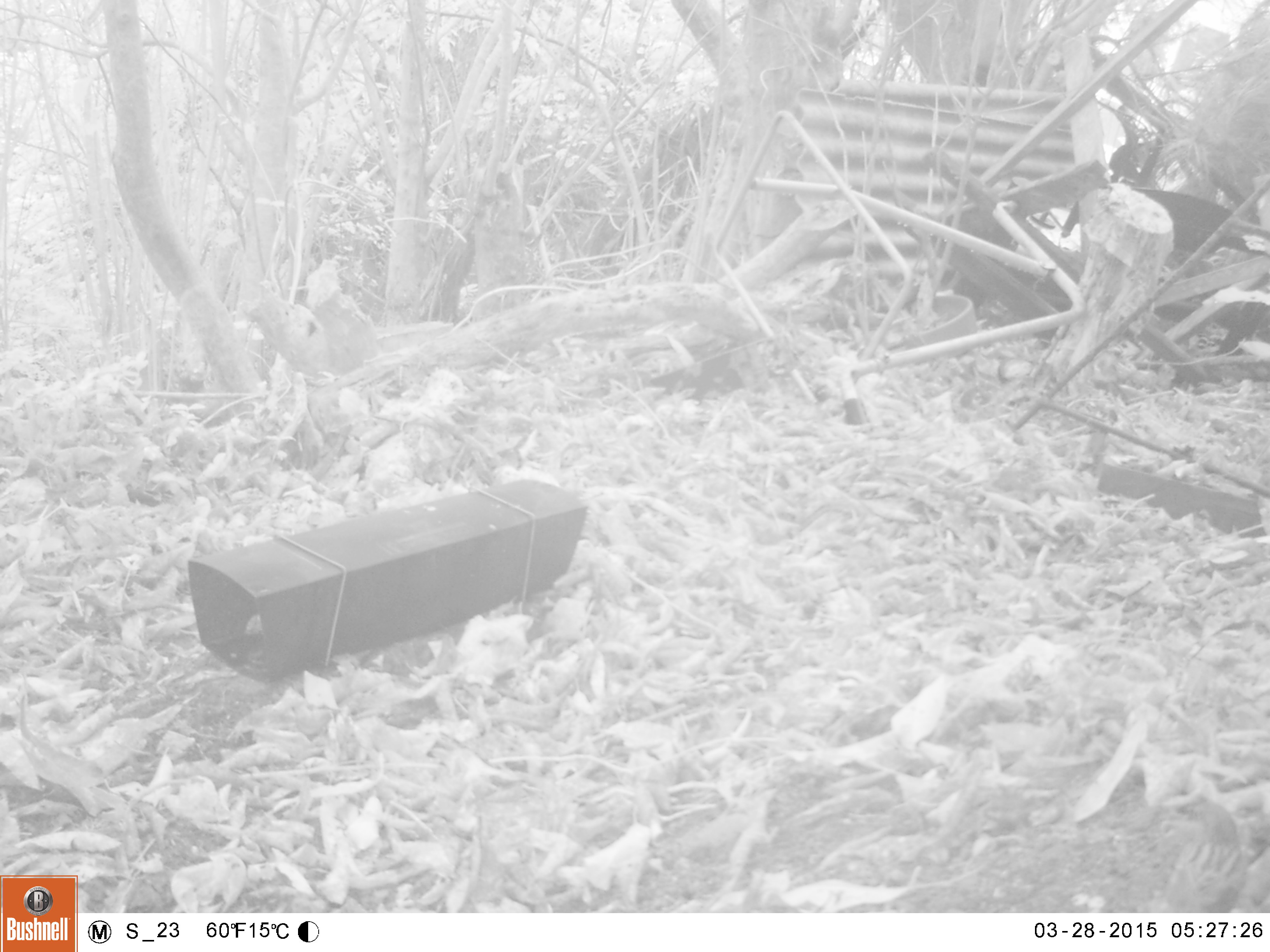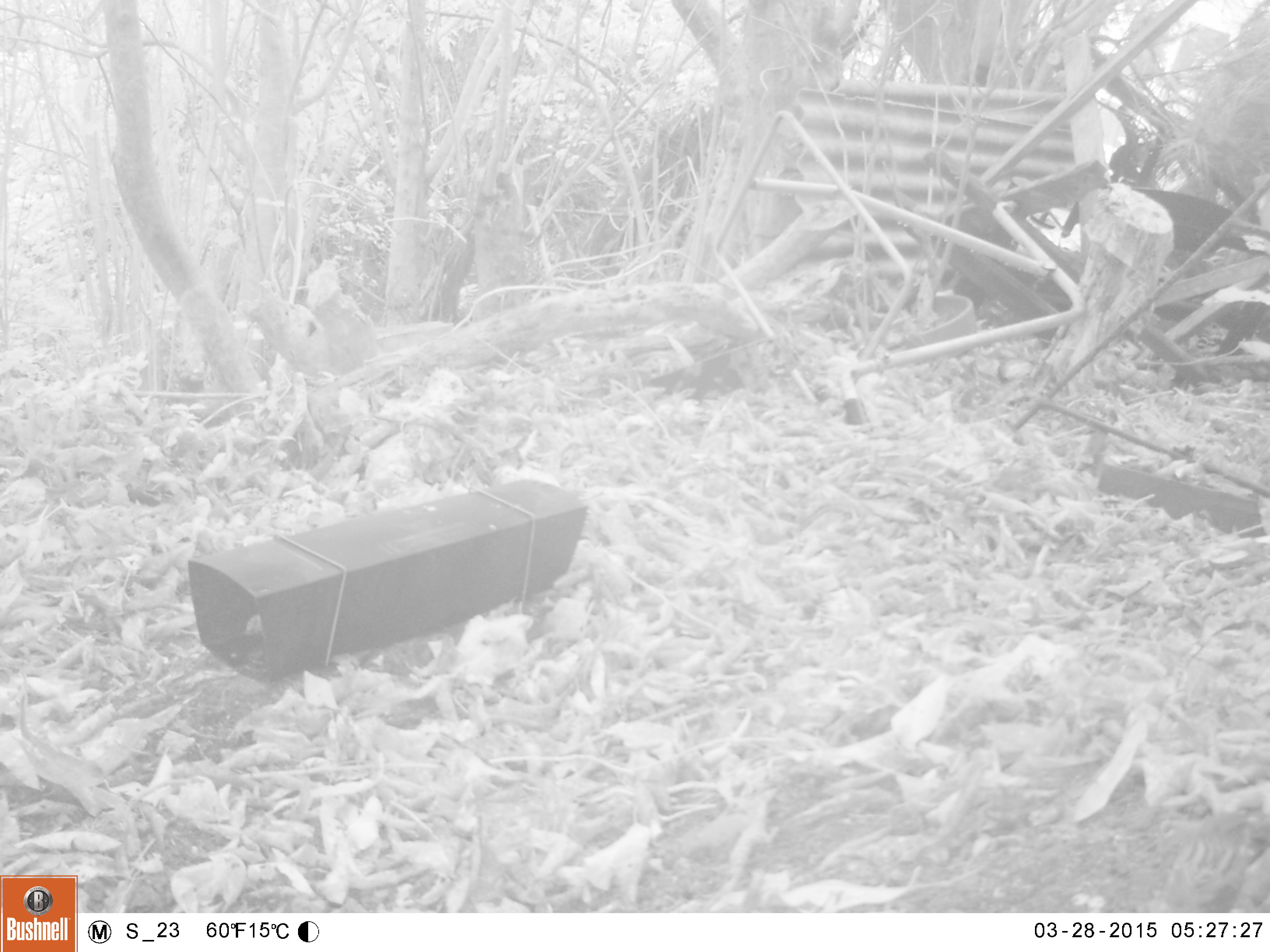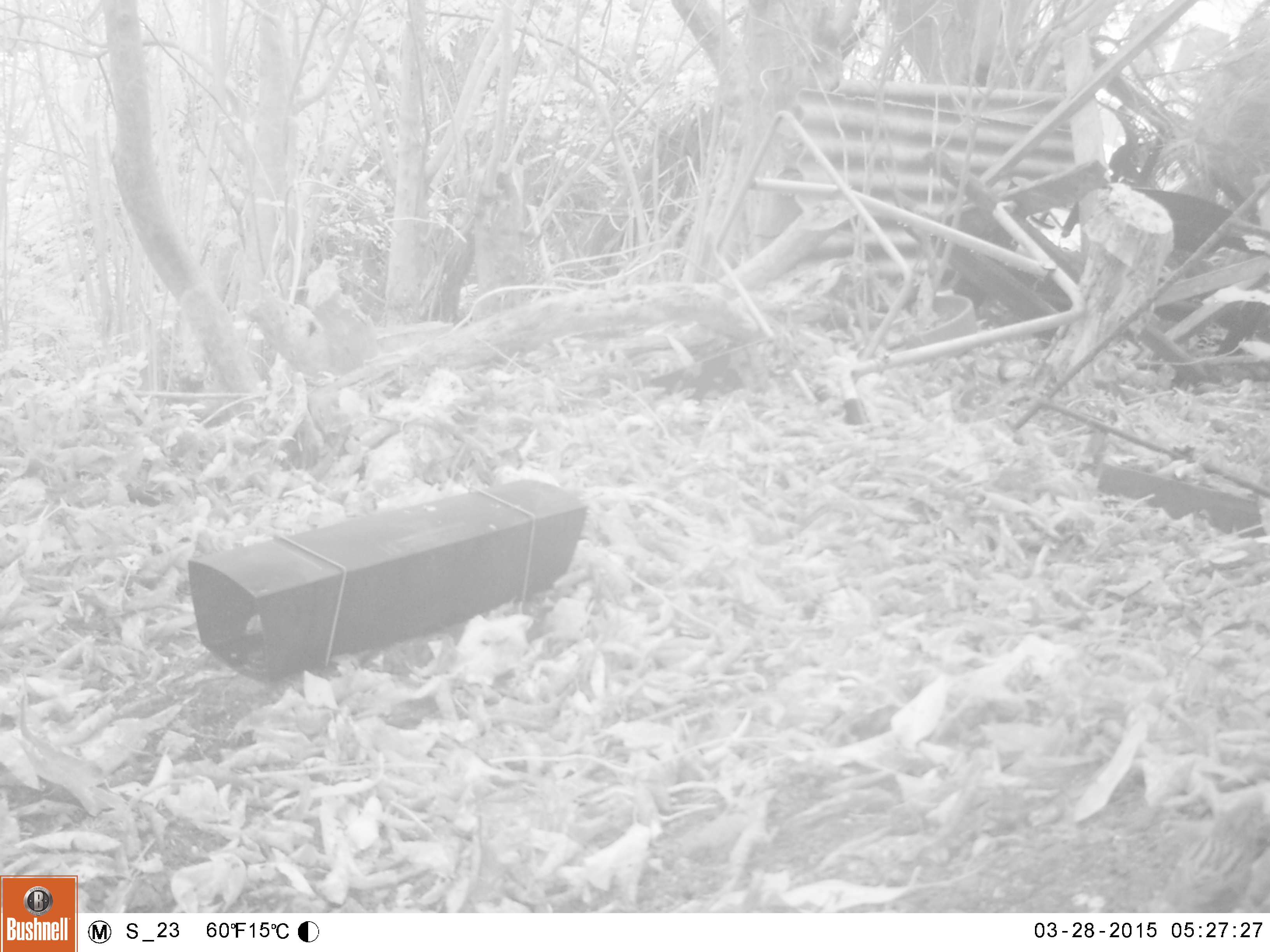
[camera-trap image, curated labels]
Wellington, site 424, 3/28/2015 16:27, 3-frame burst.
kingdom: Animalia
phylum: Chordata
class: Aves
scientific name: Aves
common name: bird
Bird (Aves).